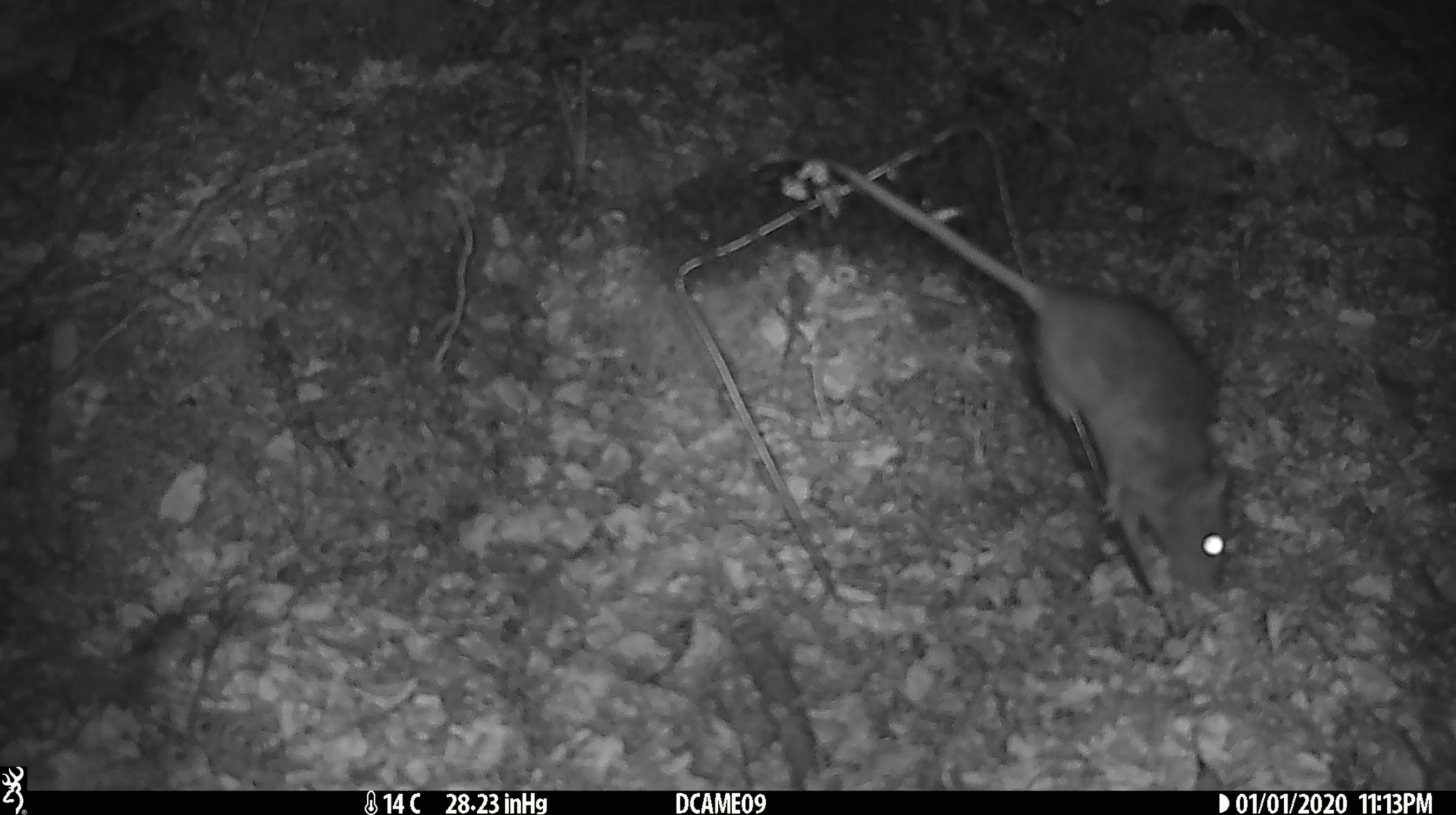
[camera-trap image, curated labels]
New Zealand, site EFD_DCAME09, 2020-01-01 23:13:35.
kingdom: Animalia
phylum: Chordata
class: Mammalia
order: Rodentia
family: Muridae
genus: Rattus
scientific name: Rattus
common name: rat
Rat (Rattus).